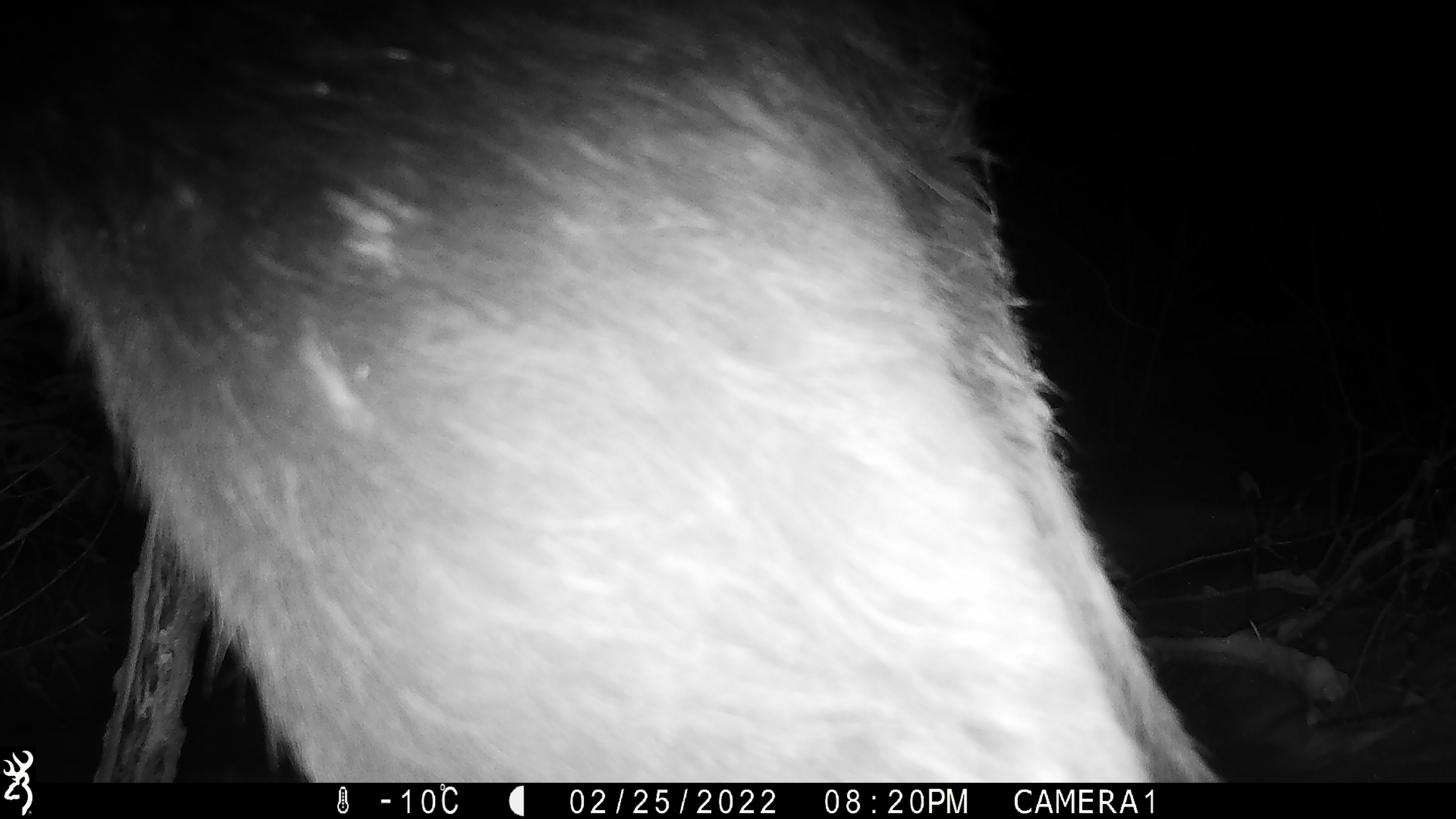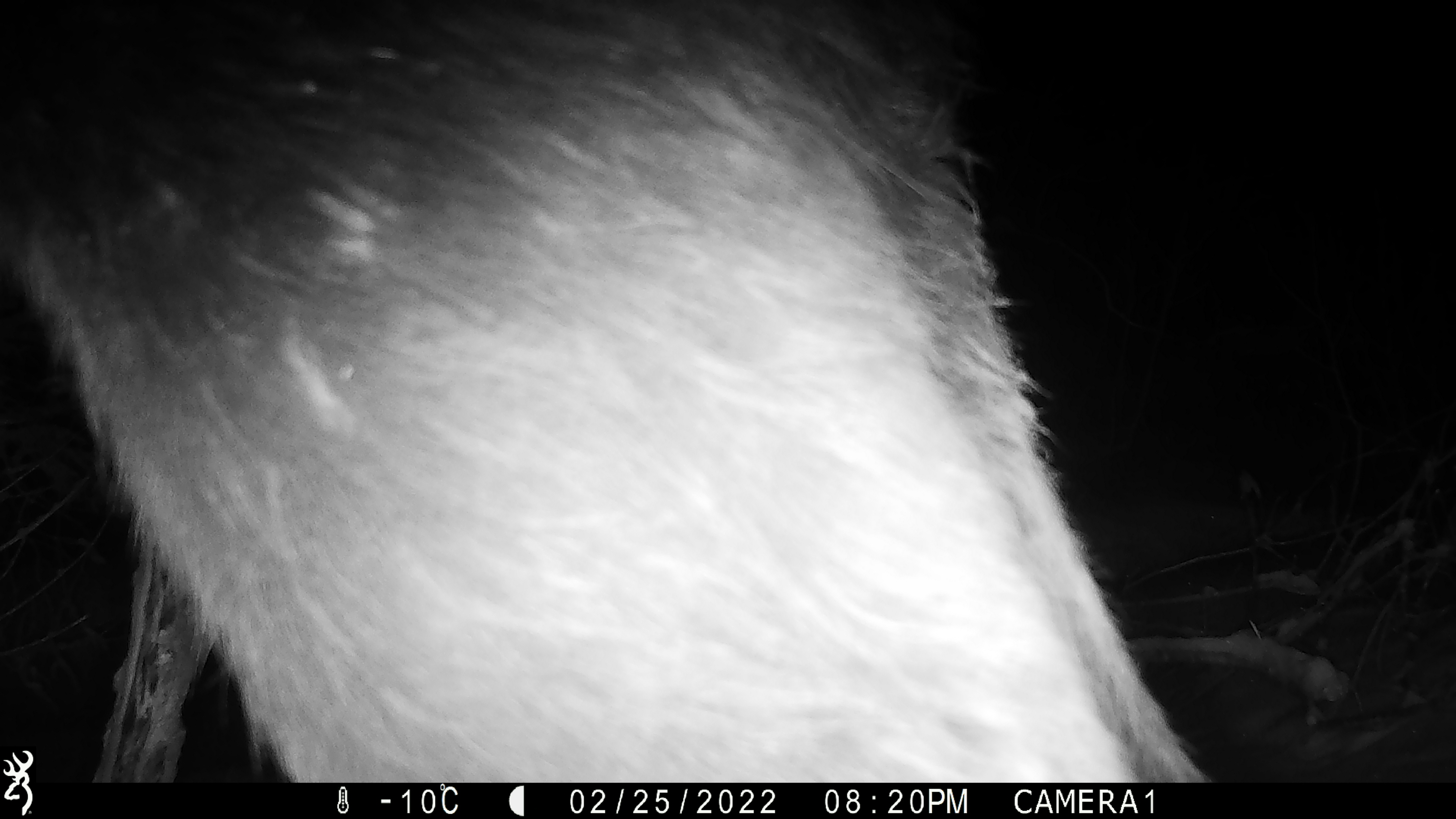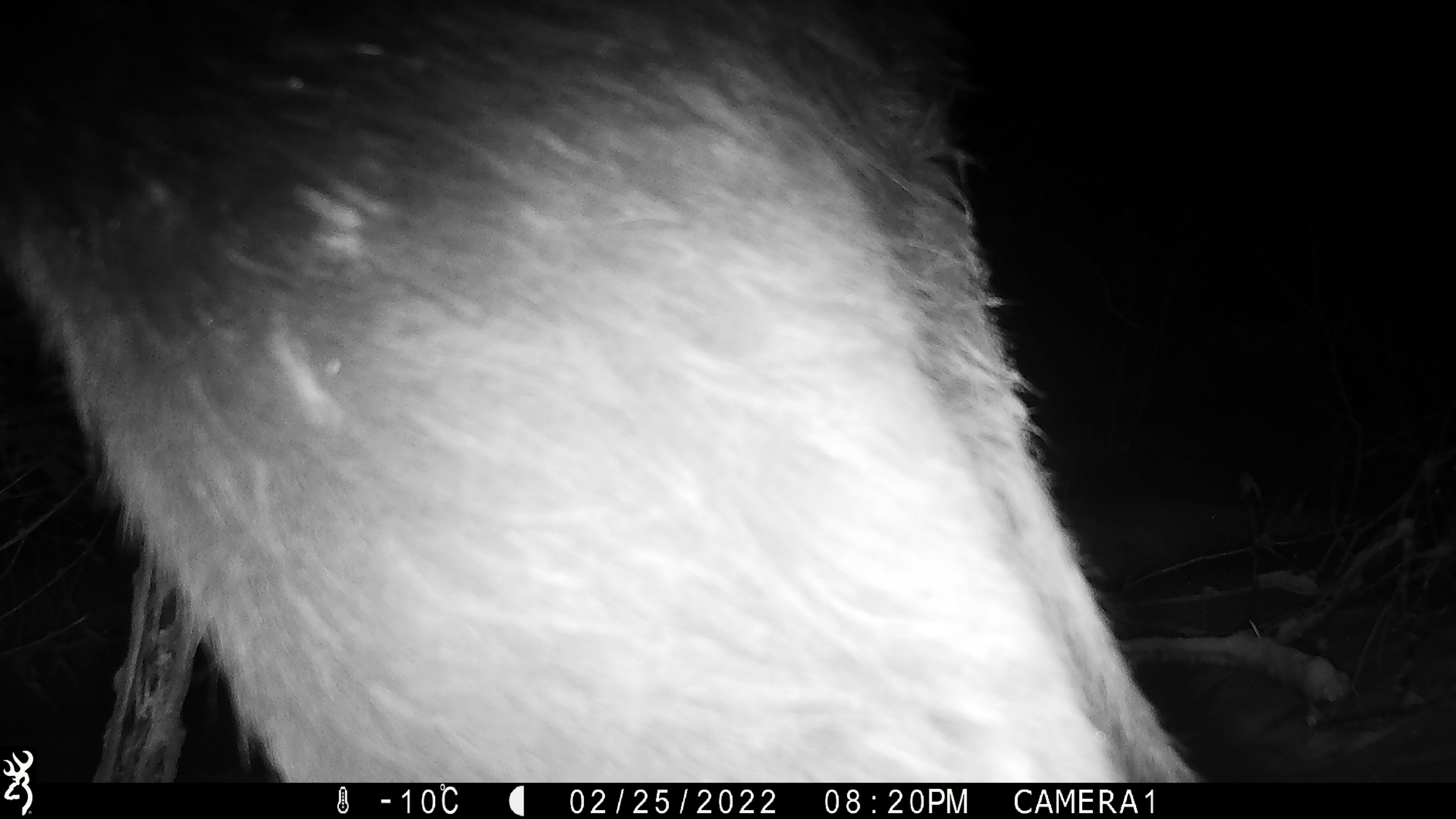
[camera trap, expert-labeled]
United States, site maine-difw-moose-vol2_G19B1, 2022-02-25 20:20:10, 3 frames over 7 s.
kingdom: Animalia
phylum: Chordata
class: Mammalia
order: Artiodactyla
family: Cervidae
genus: Alces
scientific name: Alces alces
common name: moose